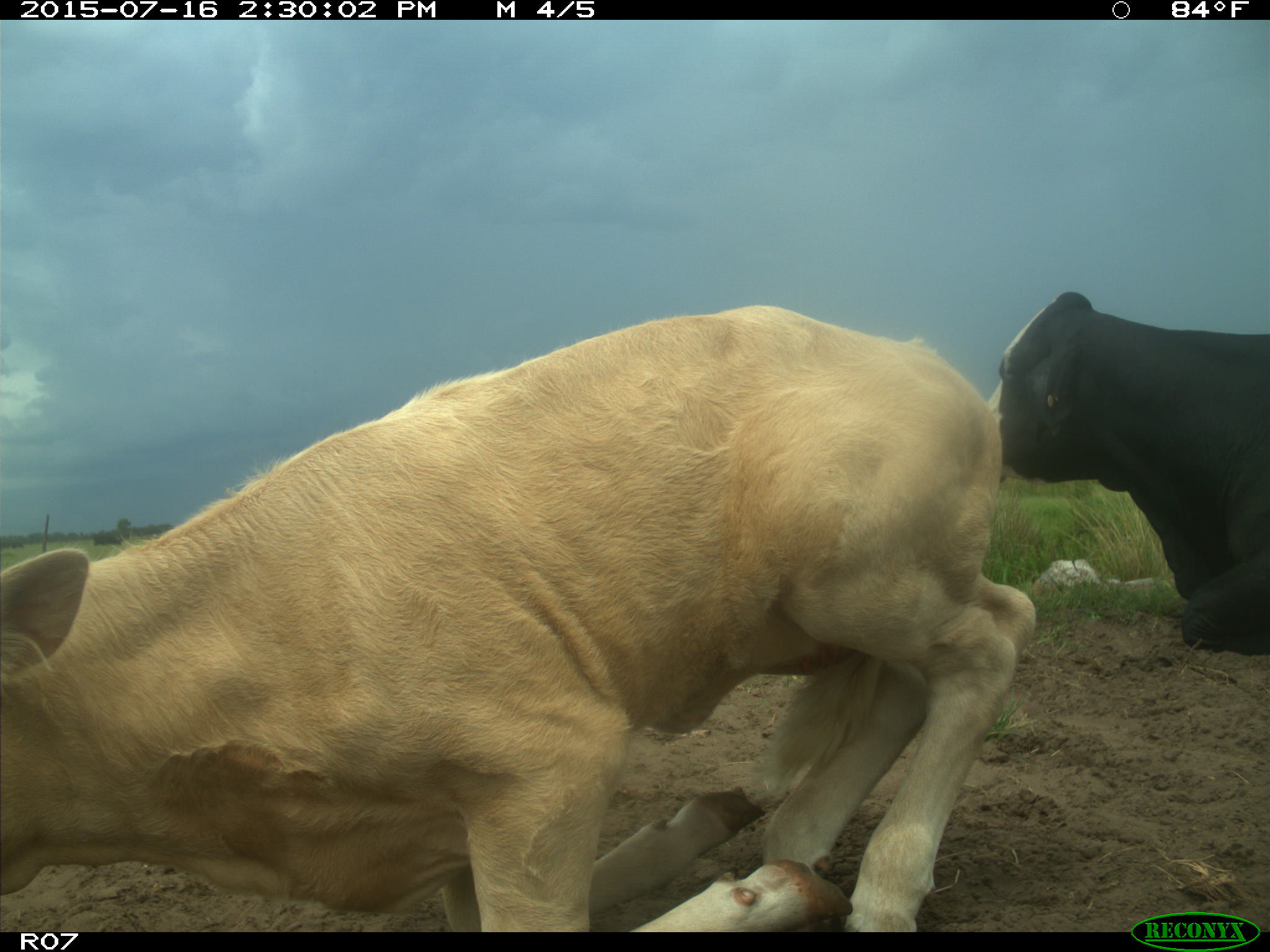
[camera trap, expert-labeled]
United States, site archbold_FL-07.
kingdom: Animalia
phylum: Chordata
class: Mammalia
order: Artiodactyla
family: Bovidae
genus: Bos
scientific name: Bos taurus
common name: domestic cow